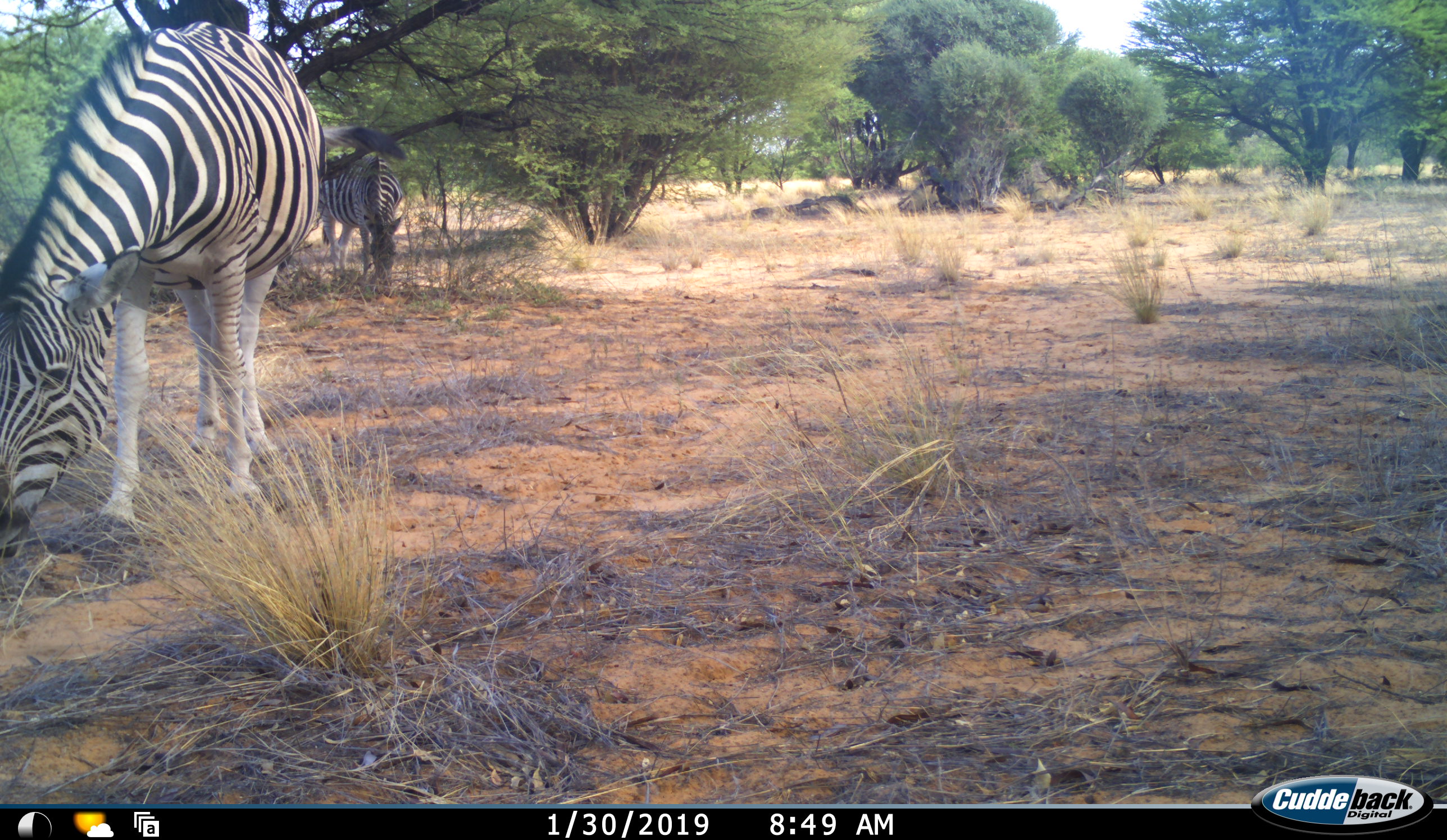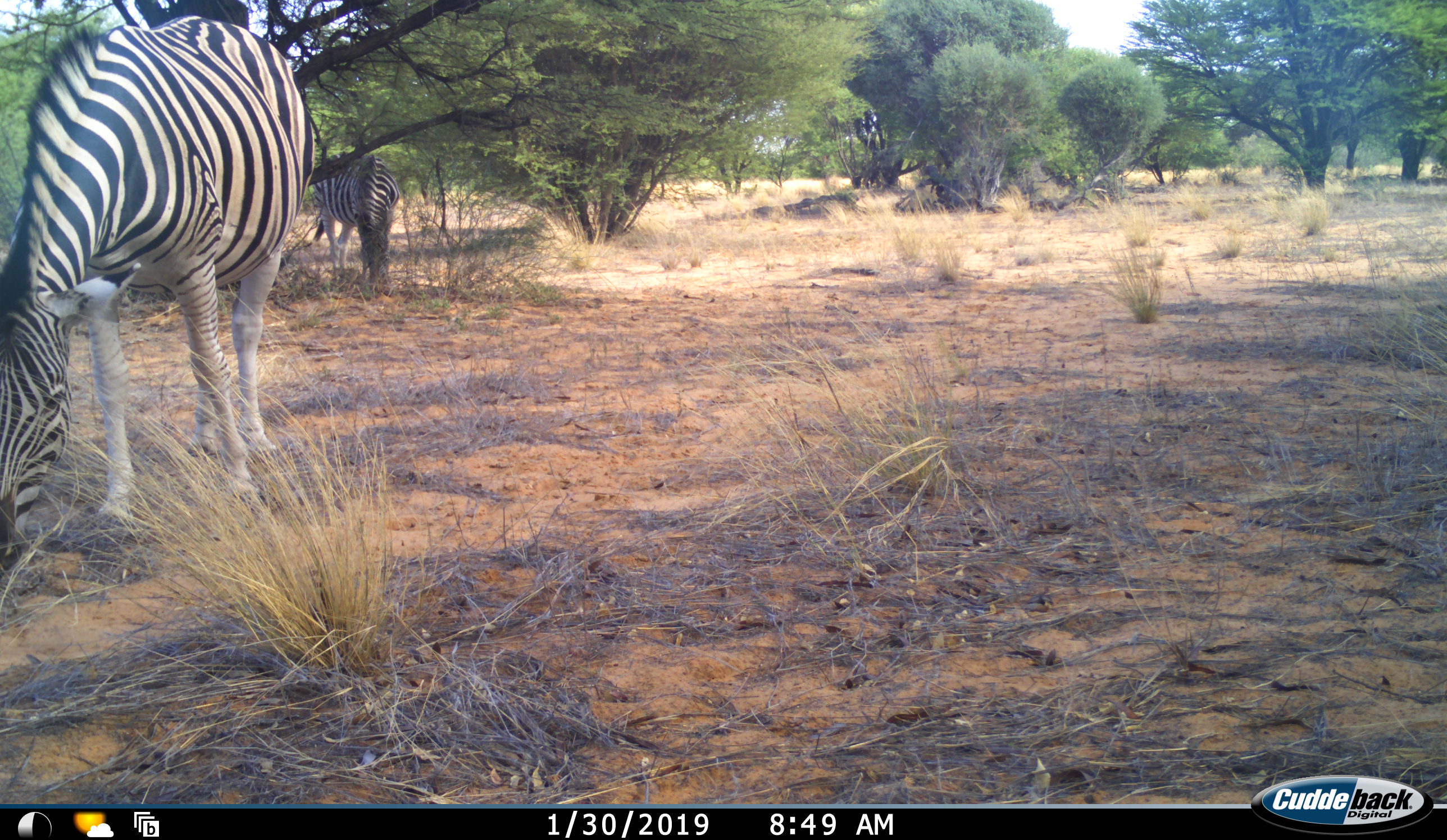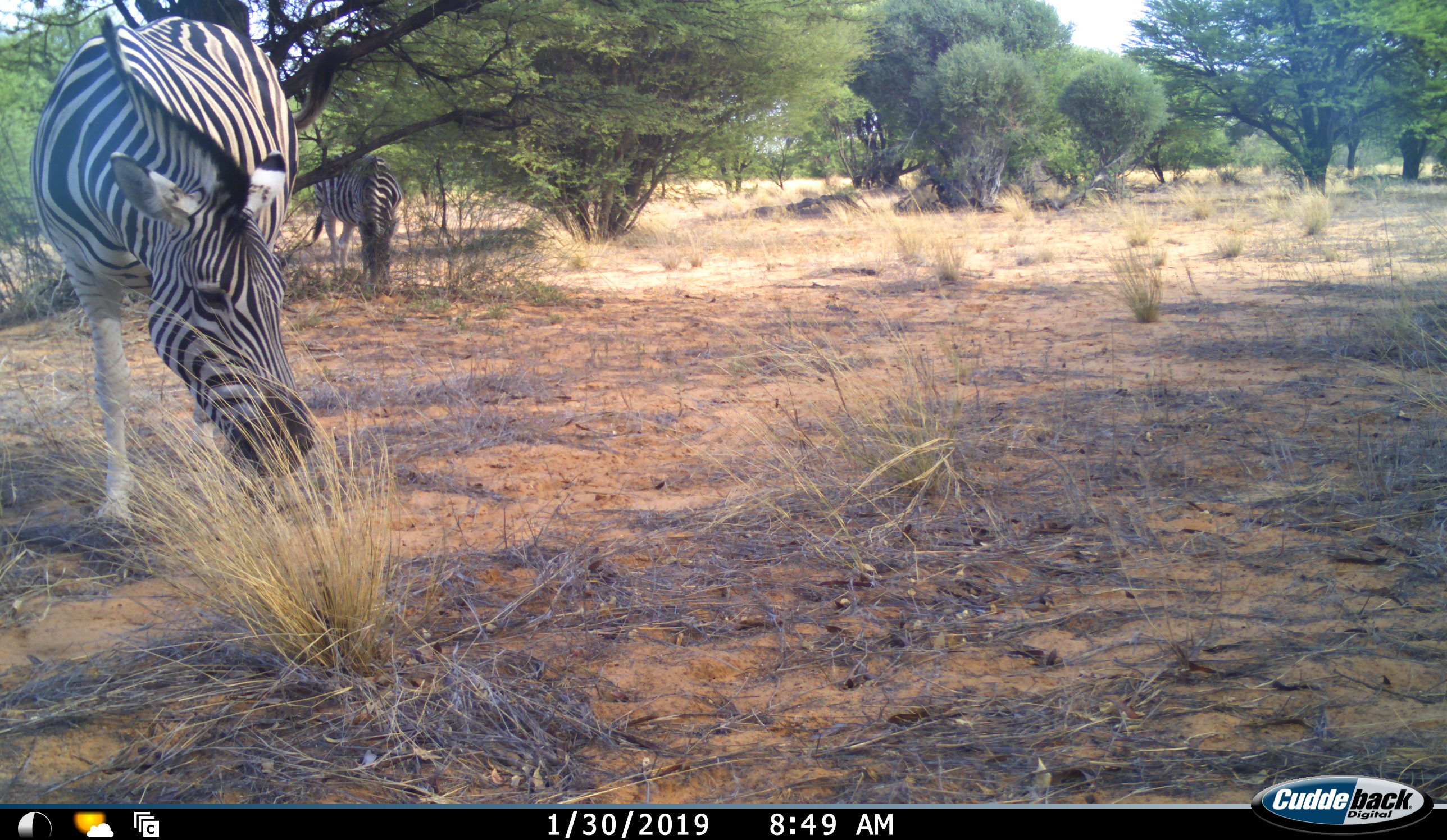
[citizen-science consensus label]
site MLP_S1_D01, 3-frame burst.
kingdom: Animalia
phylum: Chordata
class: Mammalia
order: Perissodactyla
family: Equidae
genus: Equus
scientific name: Equus quagga burchellii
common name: burchell's zebra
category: zebraburchells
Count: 2.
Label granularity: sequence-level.